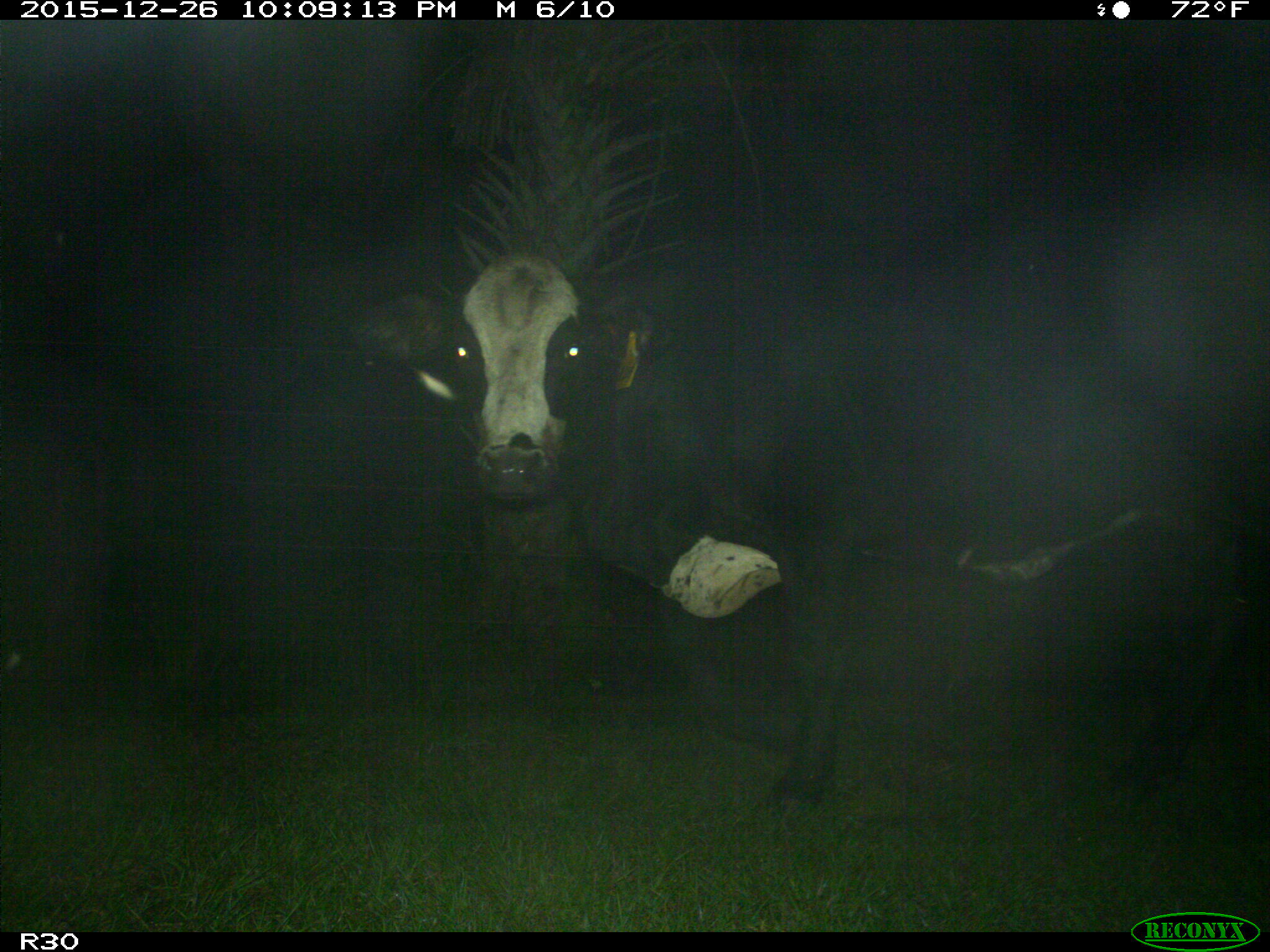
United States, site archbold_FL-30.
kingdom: Animalia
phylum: Chordata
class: Mammalia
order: Artiodactyla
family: Bovidae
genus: Bos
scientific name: Bos taurus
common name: domestic cow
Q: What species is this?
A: Bos taurus (domestic cow).